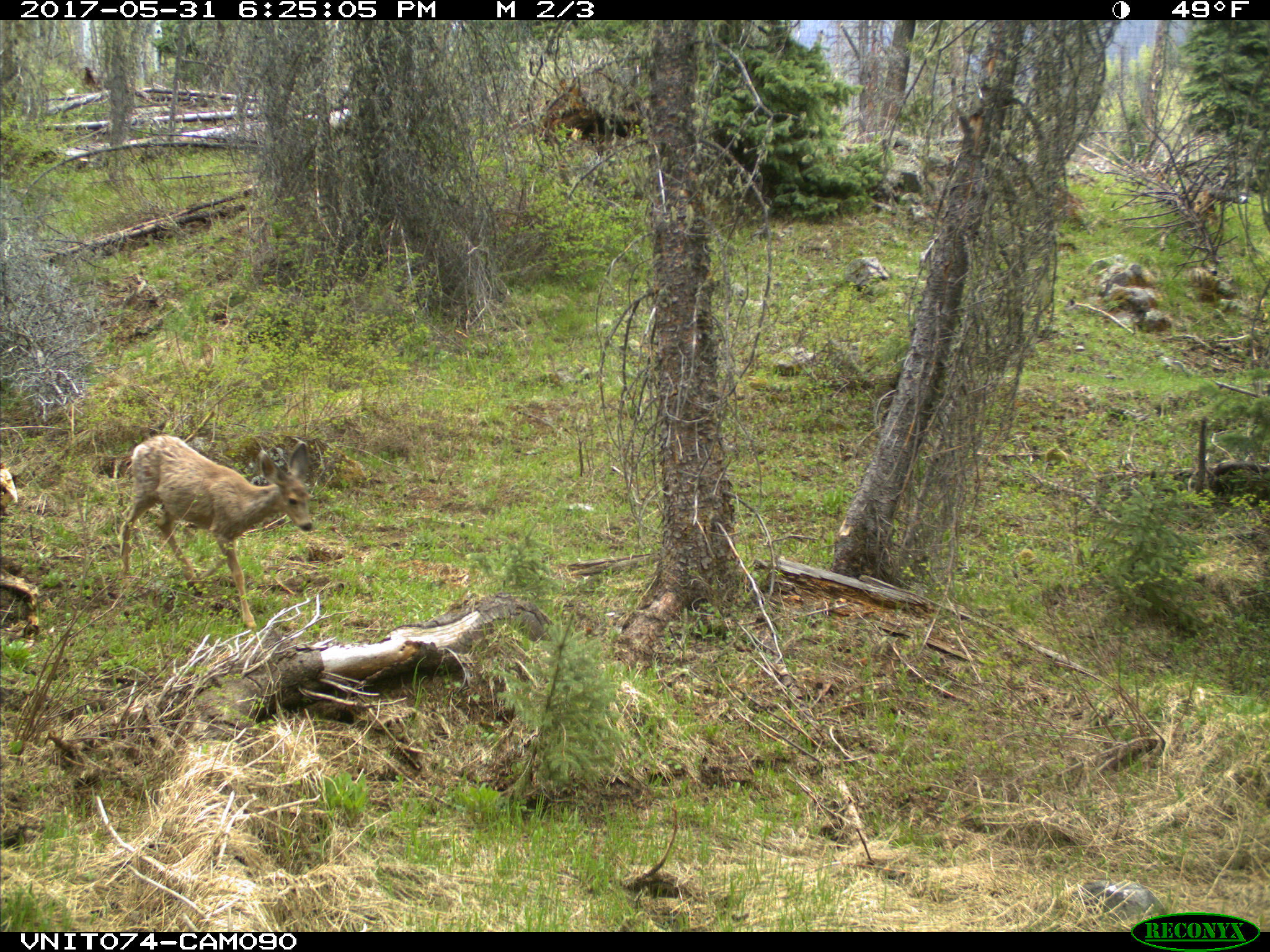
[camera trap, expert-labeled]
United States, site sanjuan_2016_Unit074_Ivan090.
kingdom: Animalia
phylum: Chordata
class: Mammalia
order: Artiodactyla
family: Cervidae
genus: Odocoileus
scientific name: Odocoileus hemionus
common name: mule deer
Odocoileus hemionus (mule deer).